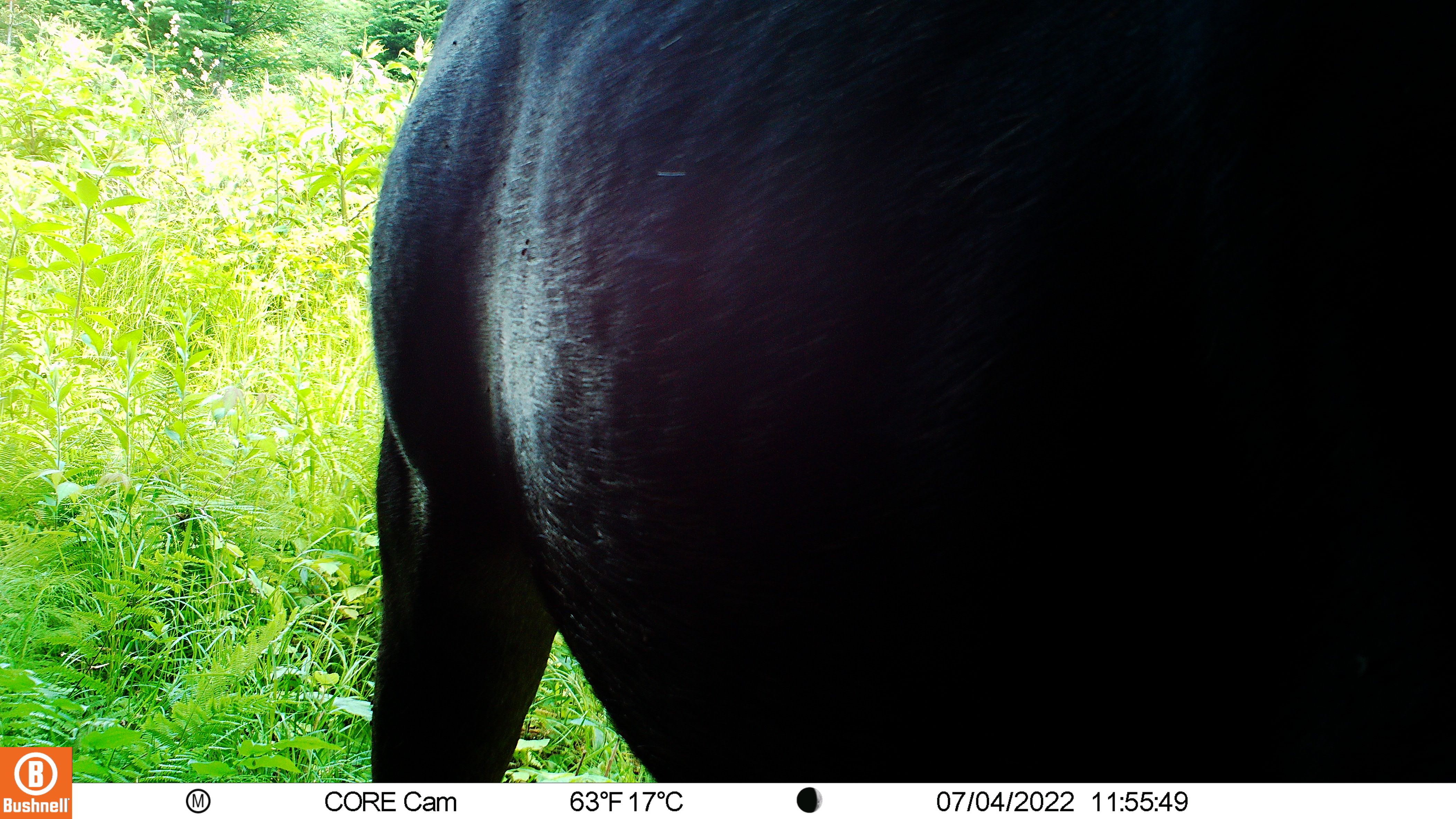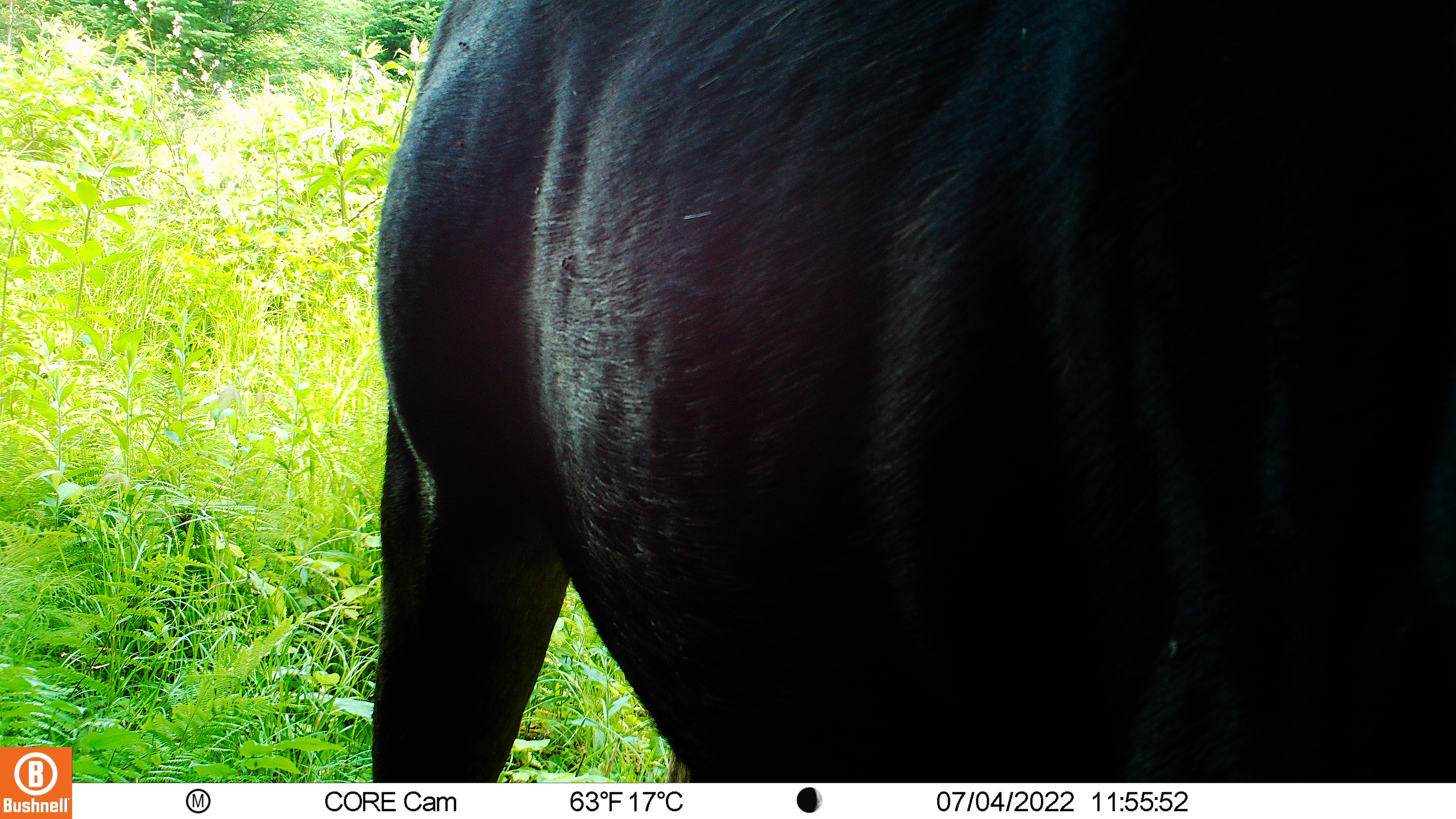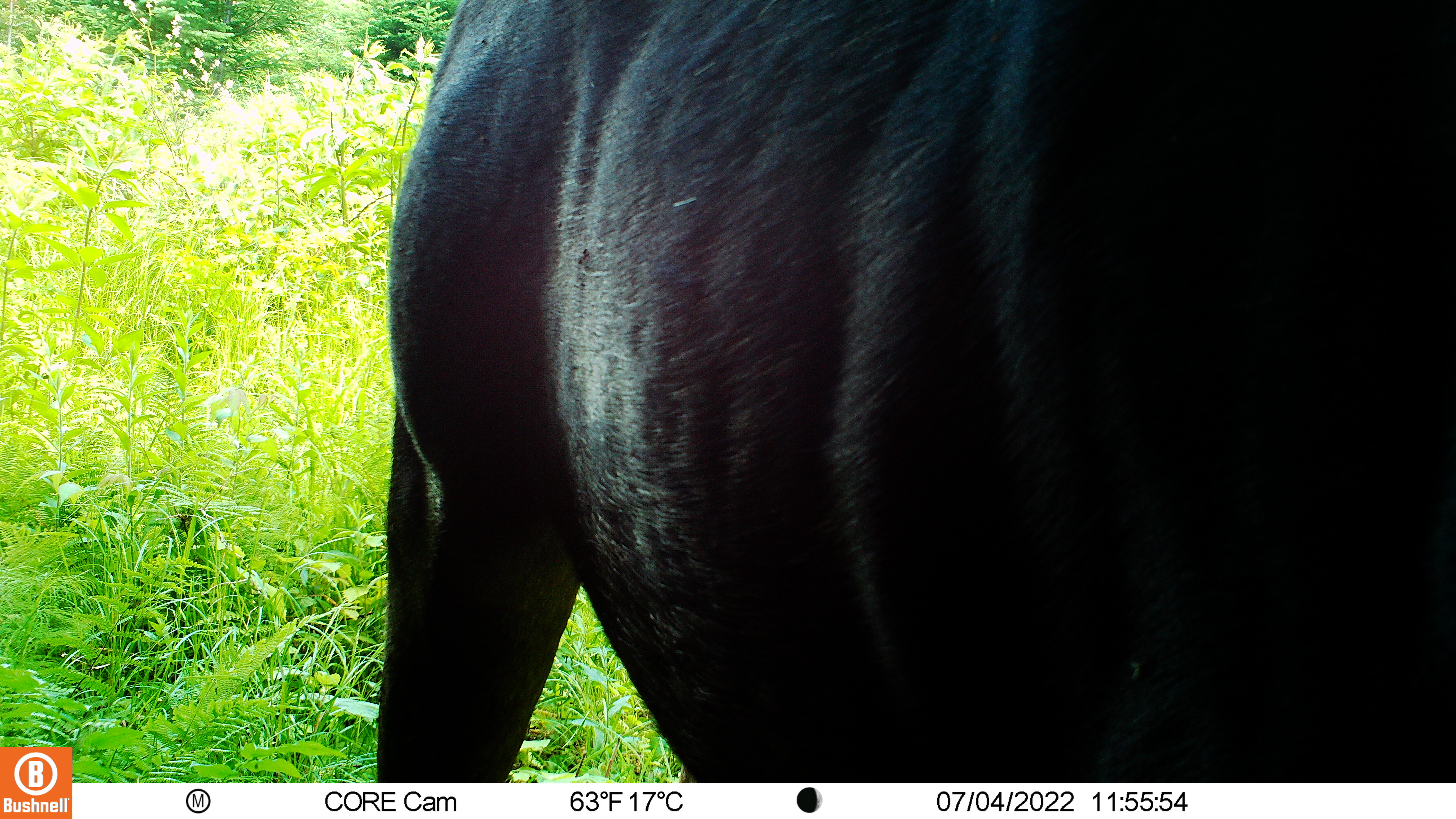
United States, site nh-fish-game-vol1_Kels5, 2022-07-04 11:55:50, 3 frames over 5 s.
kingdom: Animalia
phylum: Chordata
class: Mammalia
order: Artiodactyla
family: Cervidae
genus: Alces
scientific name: Alces alces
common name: moose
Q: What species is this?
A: Moose (Alces alces).